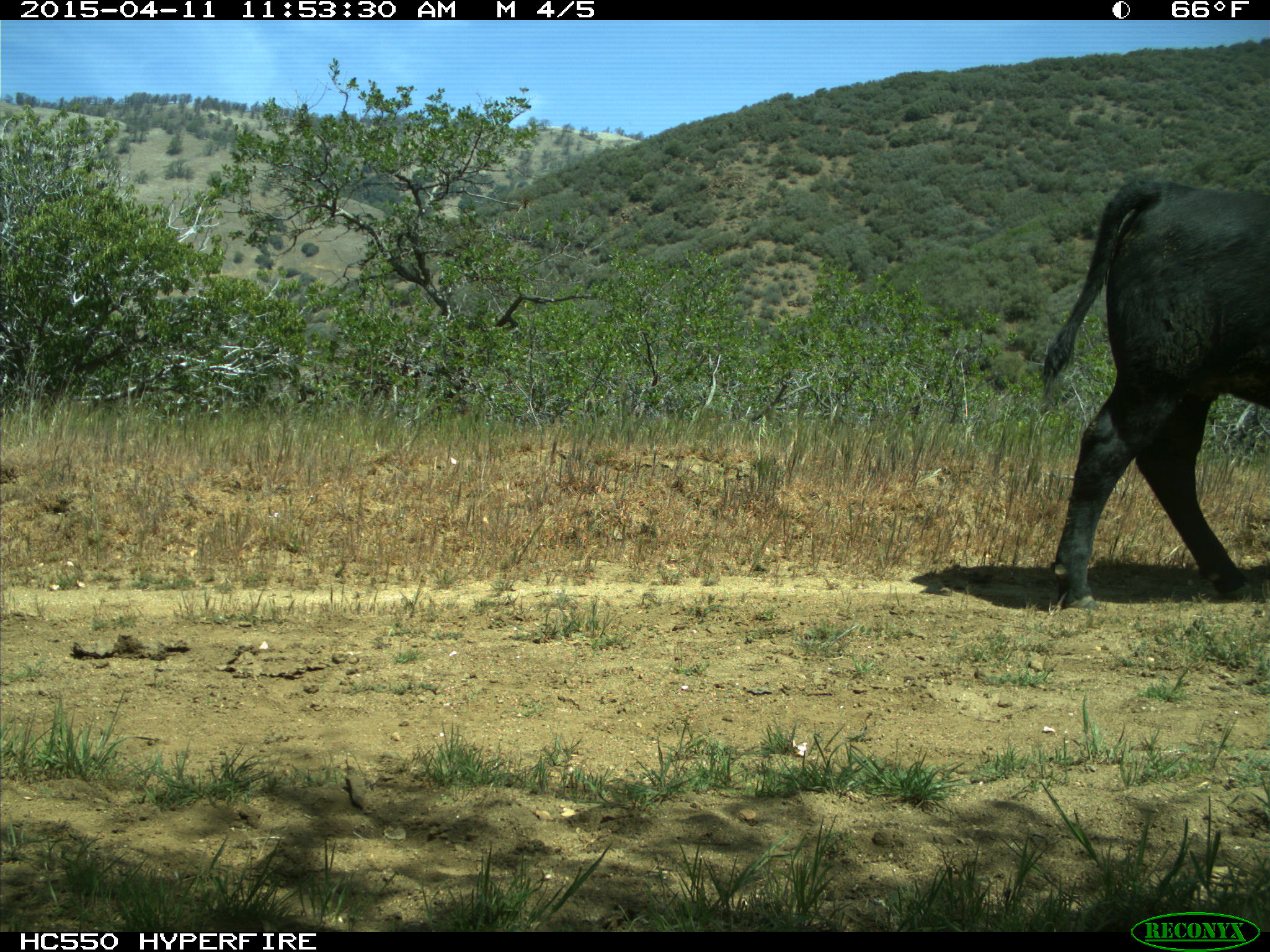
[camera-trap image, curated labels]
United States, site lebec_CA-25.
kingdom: Animalia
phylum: Chordata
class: Mammalia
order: Artiodactyla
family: Bovidae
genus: Bos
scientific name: Bos taurus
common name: domestic cow